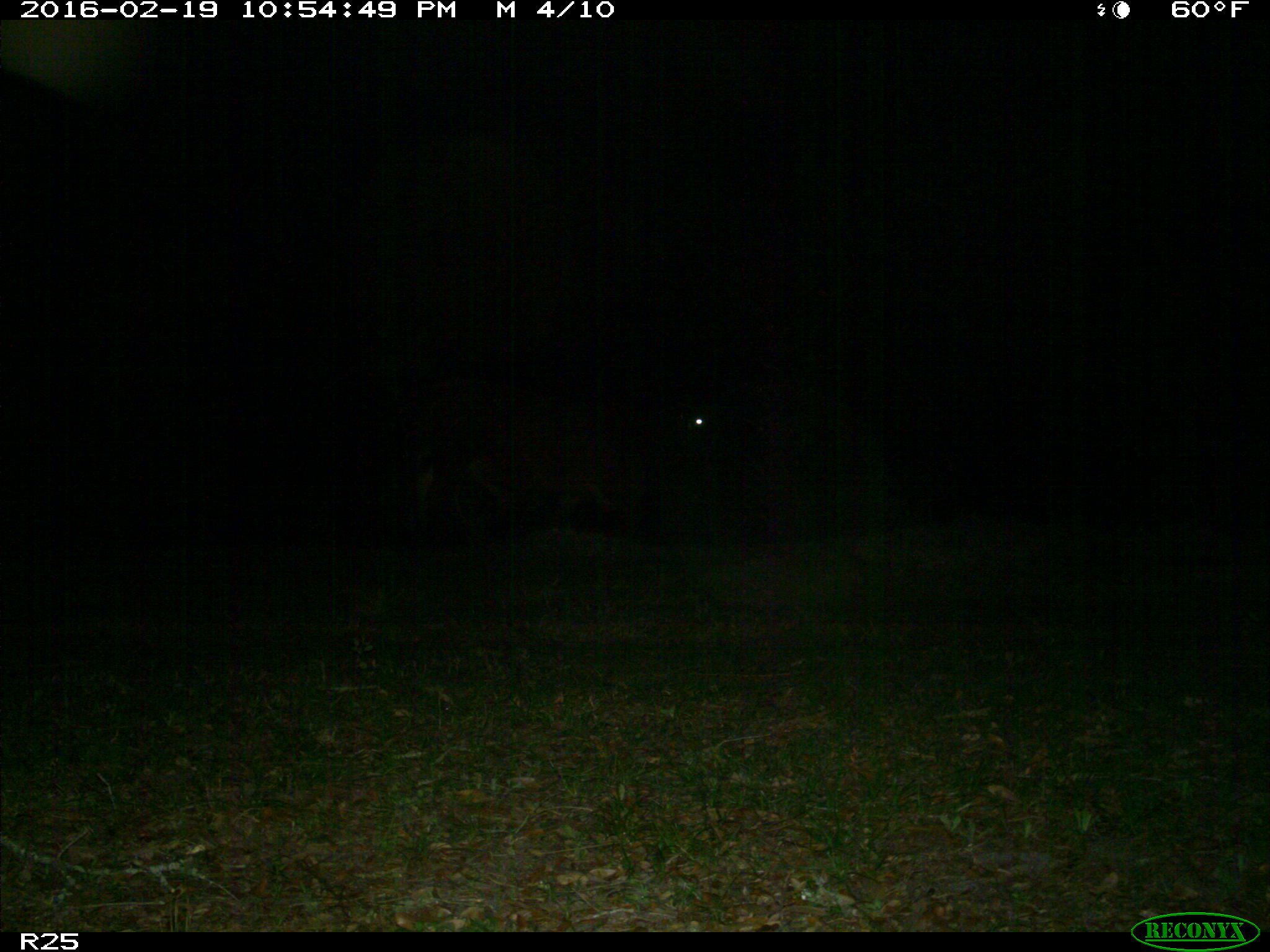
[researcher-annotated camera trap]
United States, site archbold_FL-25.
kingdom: Animalia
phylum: Chordata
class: Mammalia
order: Artiodactyla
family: Bovidae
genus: Bos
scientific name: Bos taurus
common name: domestic cow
Bos taurus (domestic cow).